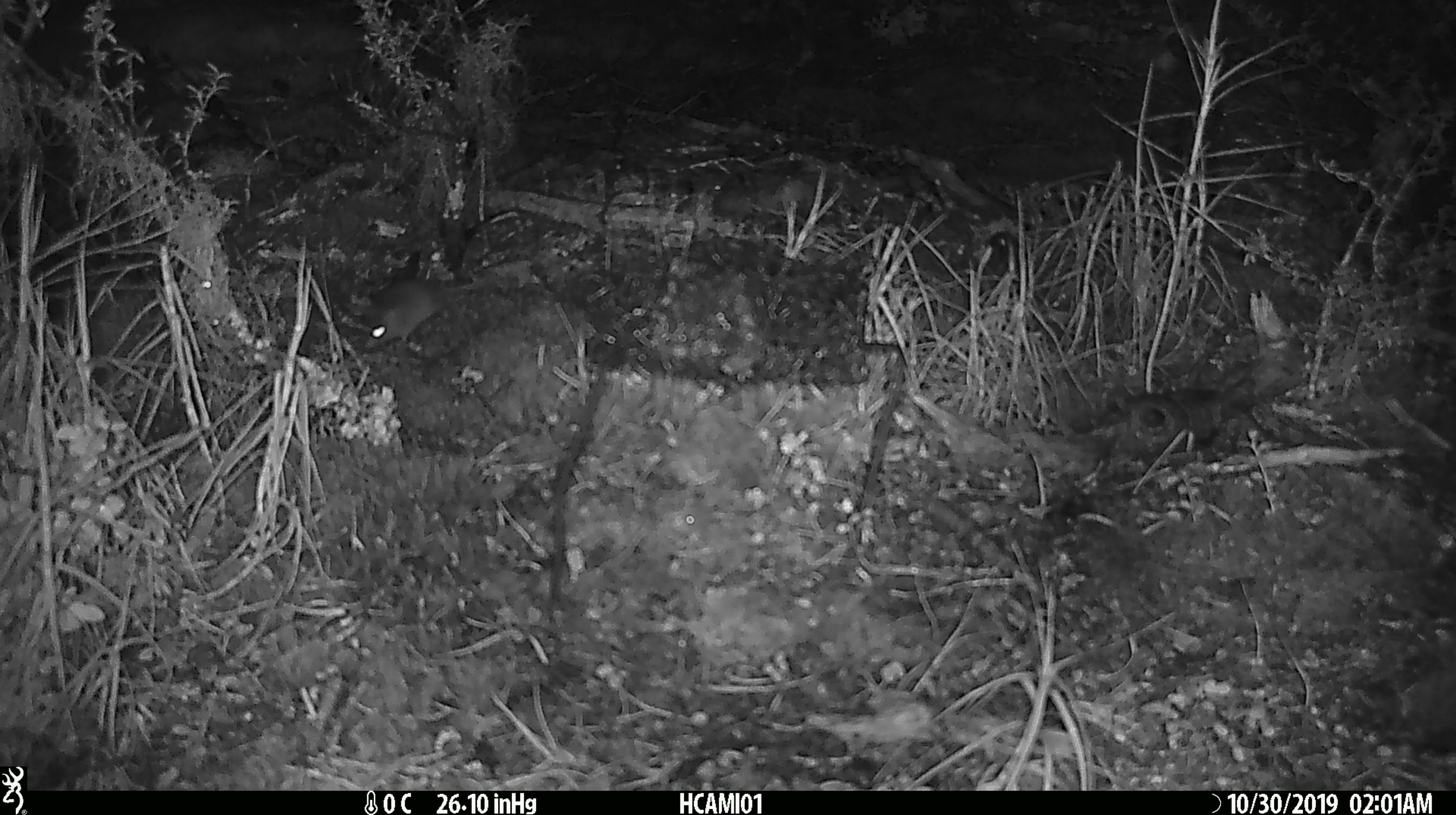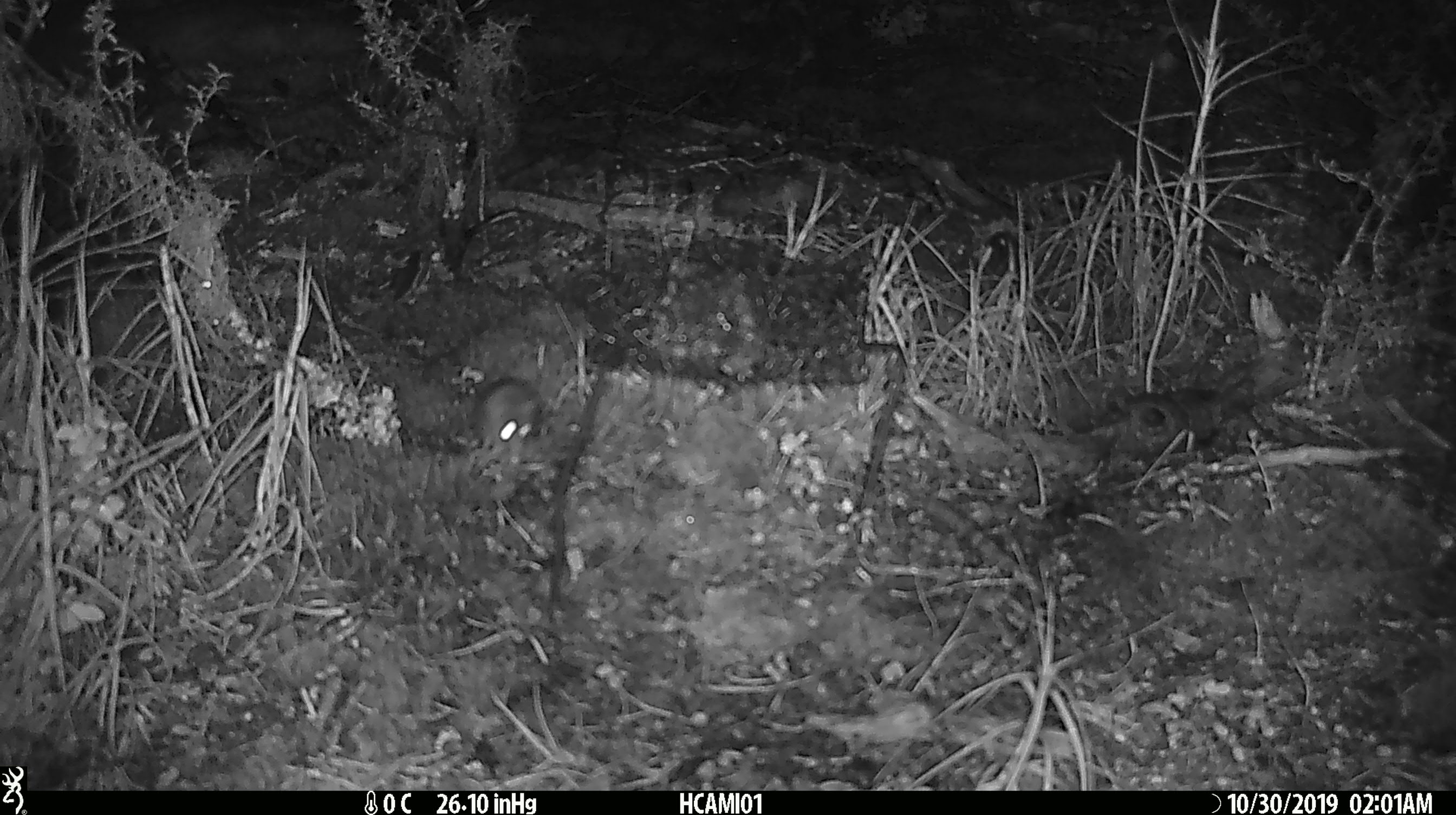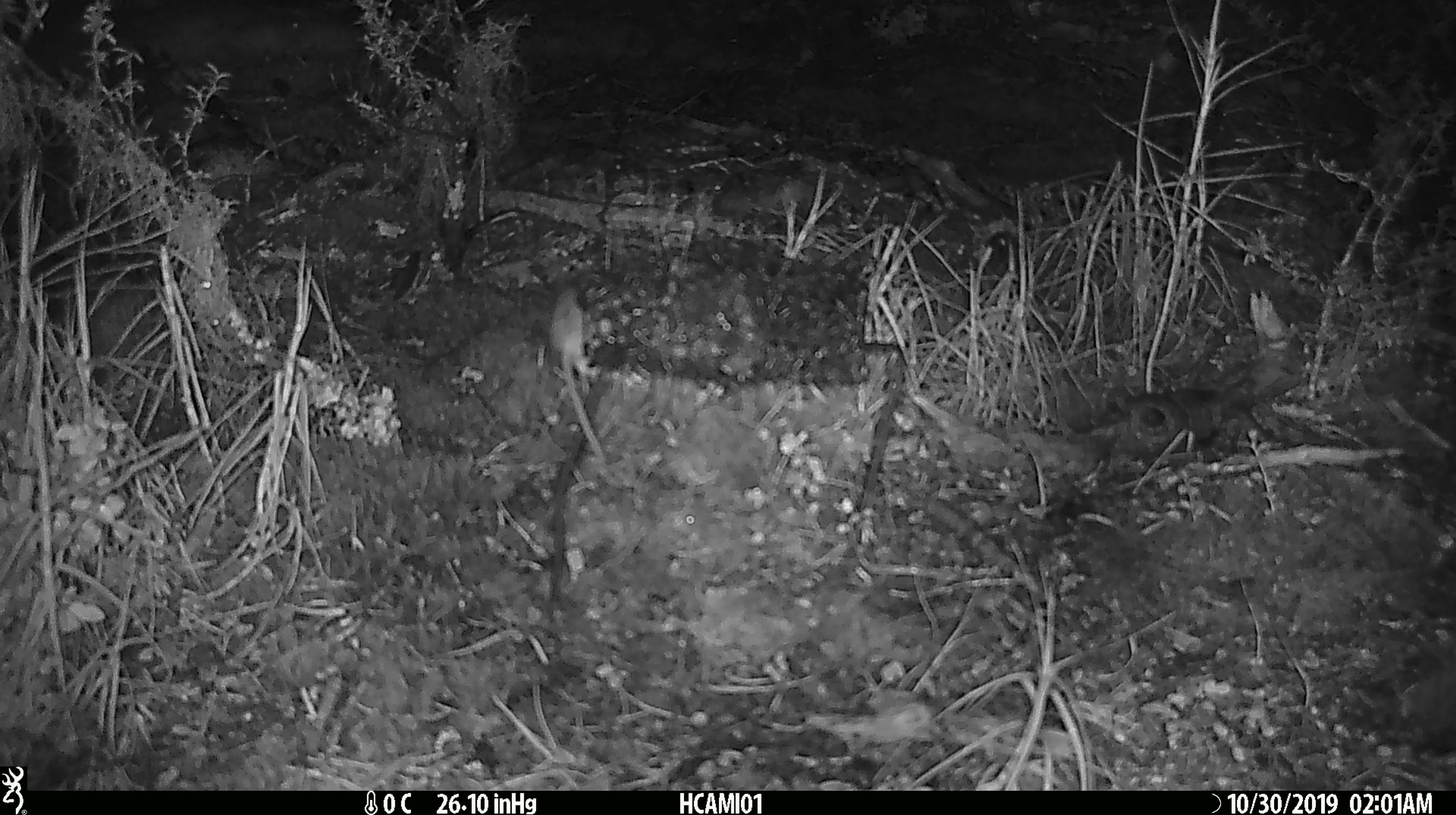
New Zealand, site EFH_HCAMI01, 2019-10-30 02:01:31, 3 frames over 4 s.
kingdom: Animalia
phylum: Chordata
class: Mammalia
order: Rodentia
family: Muridae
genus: Mus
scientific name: Mus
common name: mouse